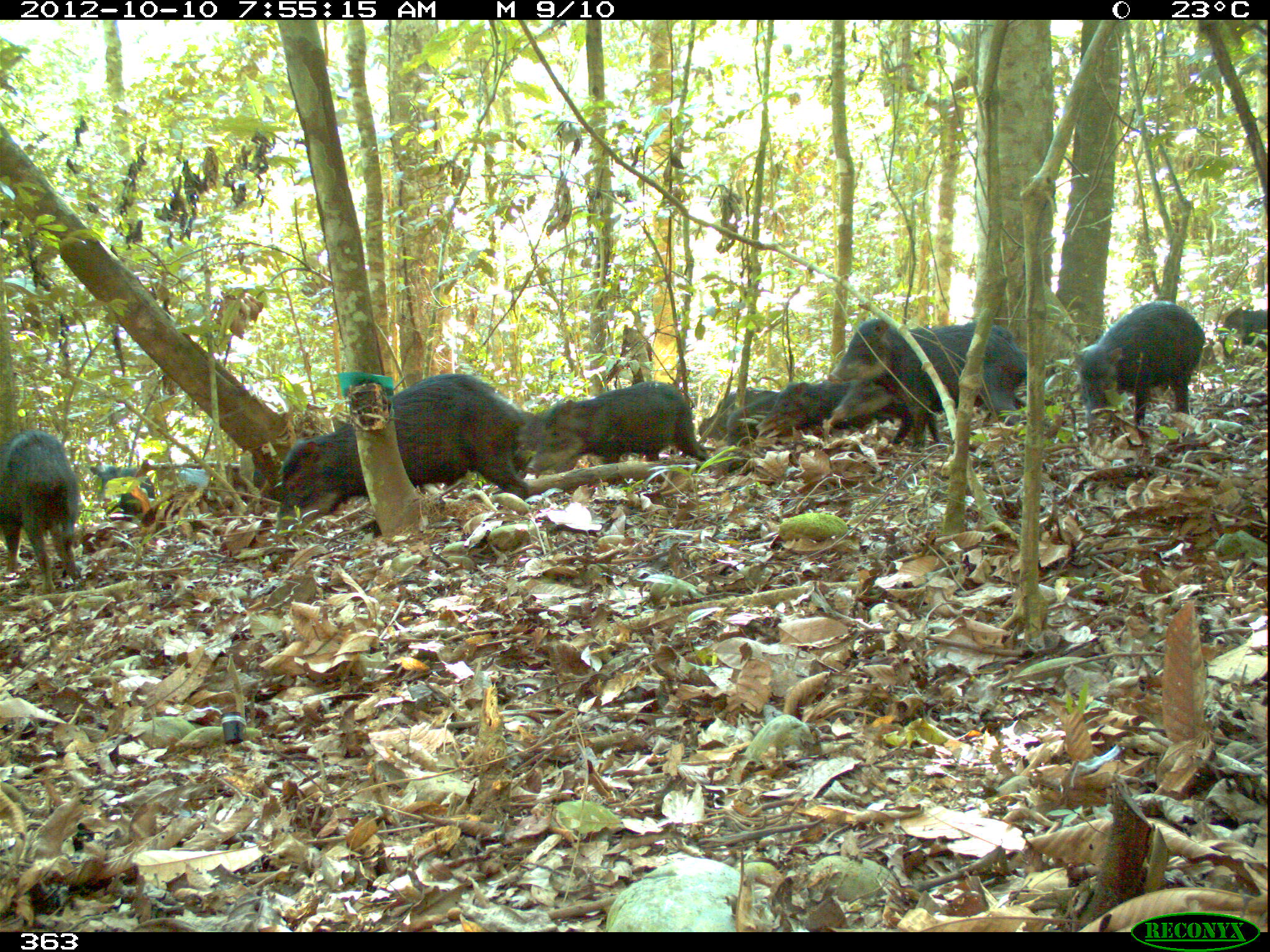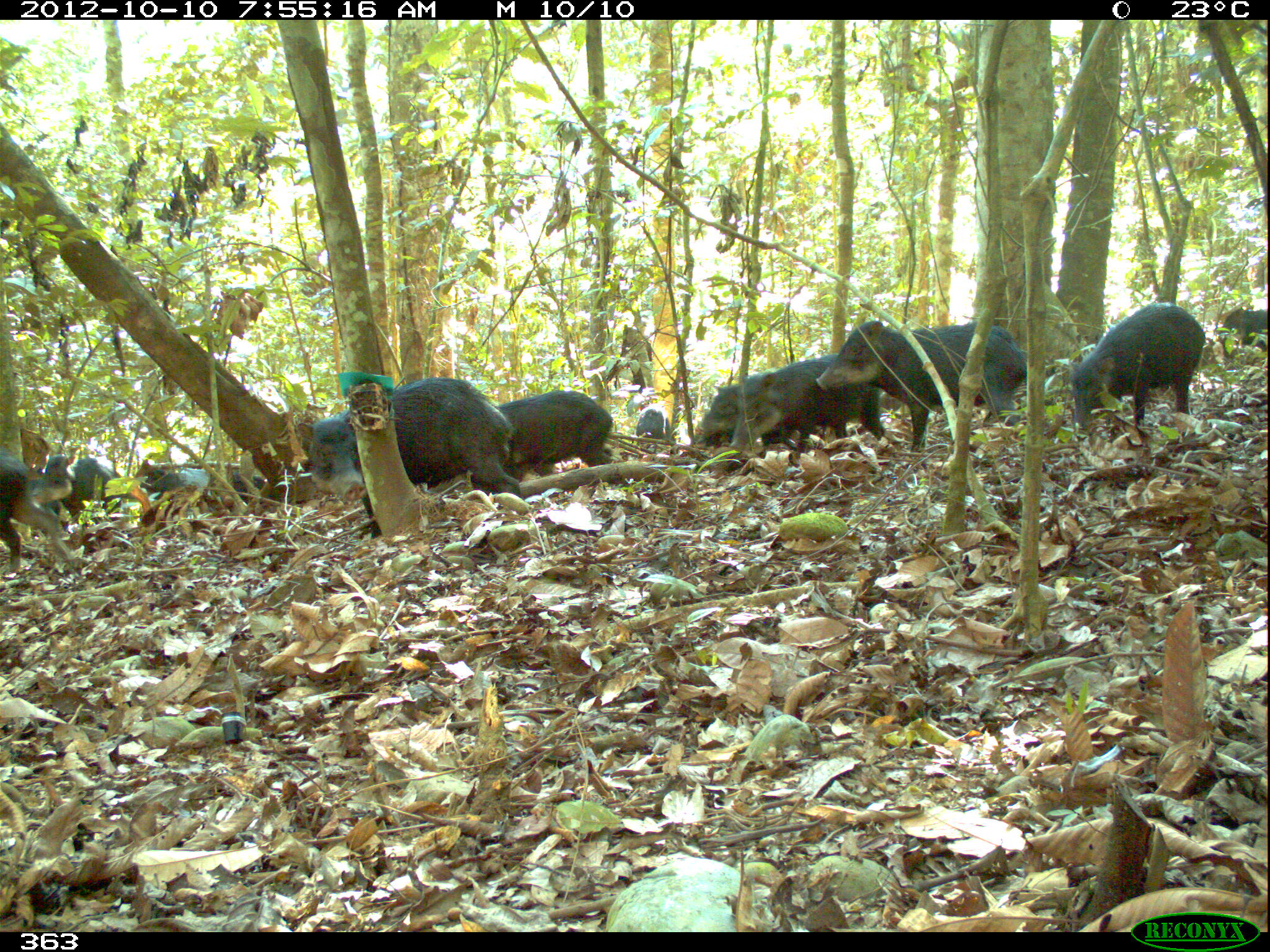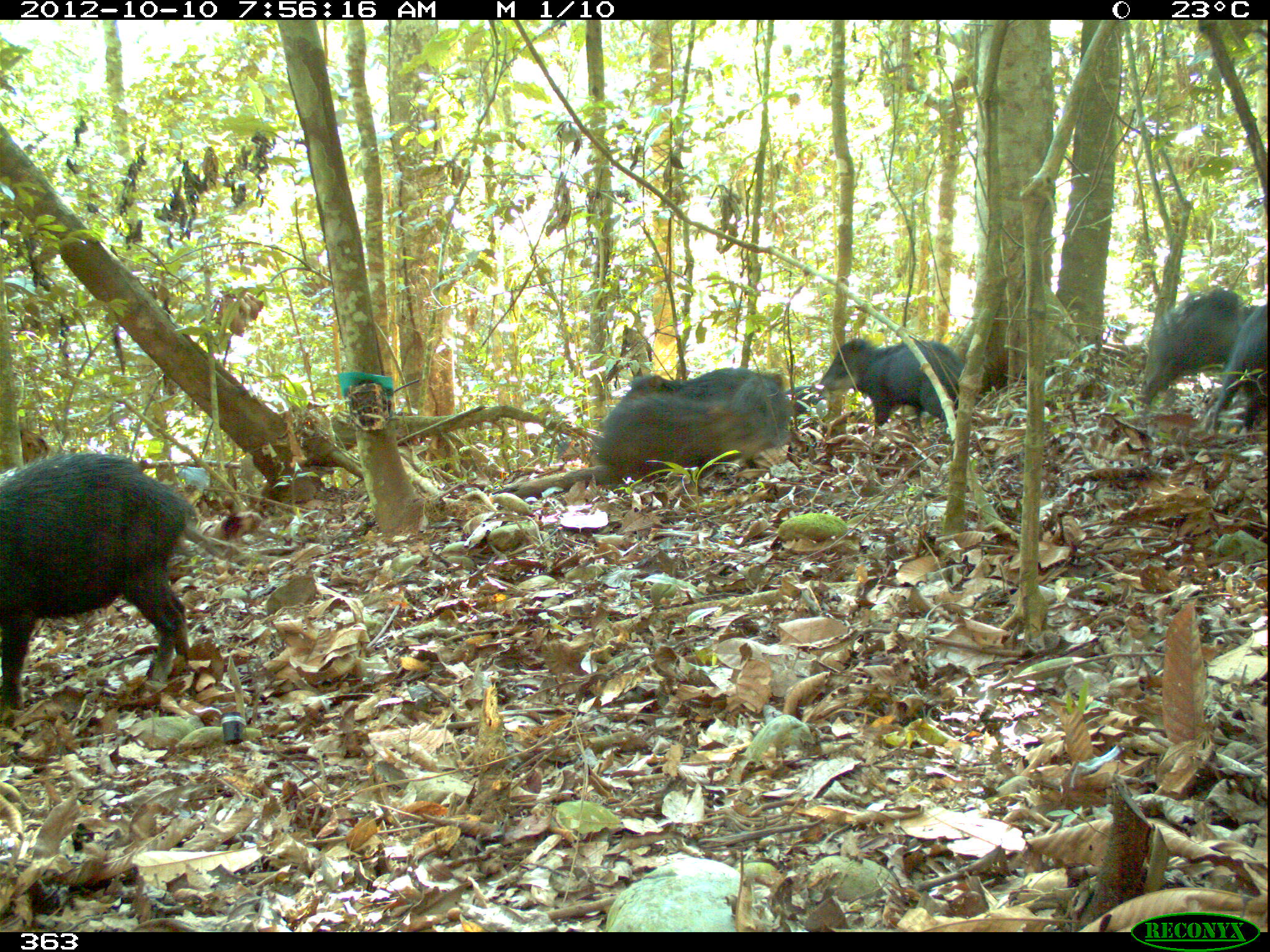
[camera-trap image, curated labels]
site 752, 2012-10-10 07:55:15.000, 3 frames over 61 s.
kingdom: Animalia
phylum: Chordata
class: Mammalia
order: Artiodactyla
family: Tayassuidae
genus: Tayassu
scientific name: Tayassu pecari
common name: white-lipped peccary